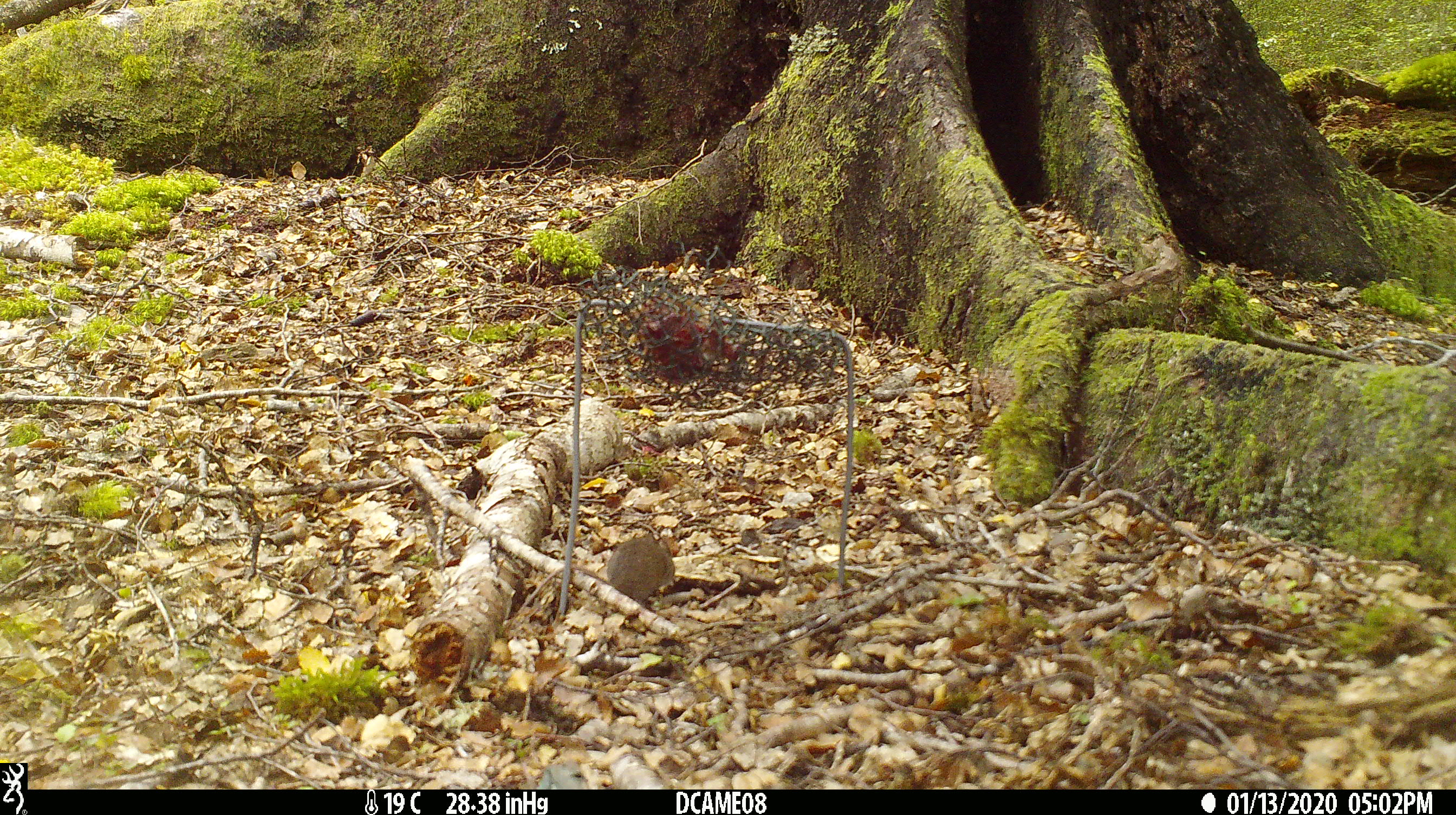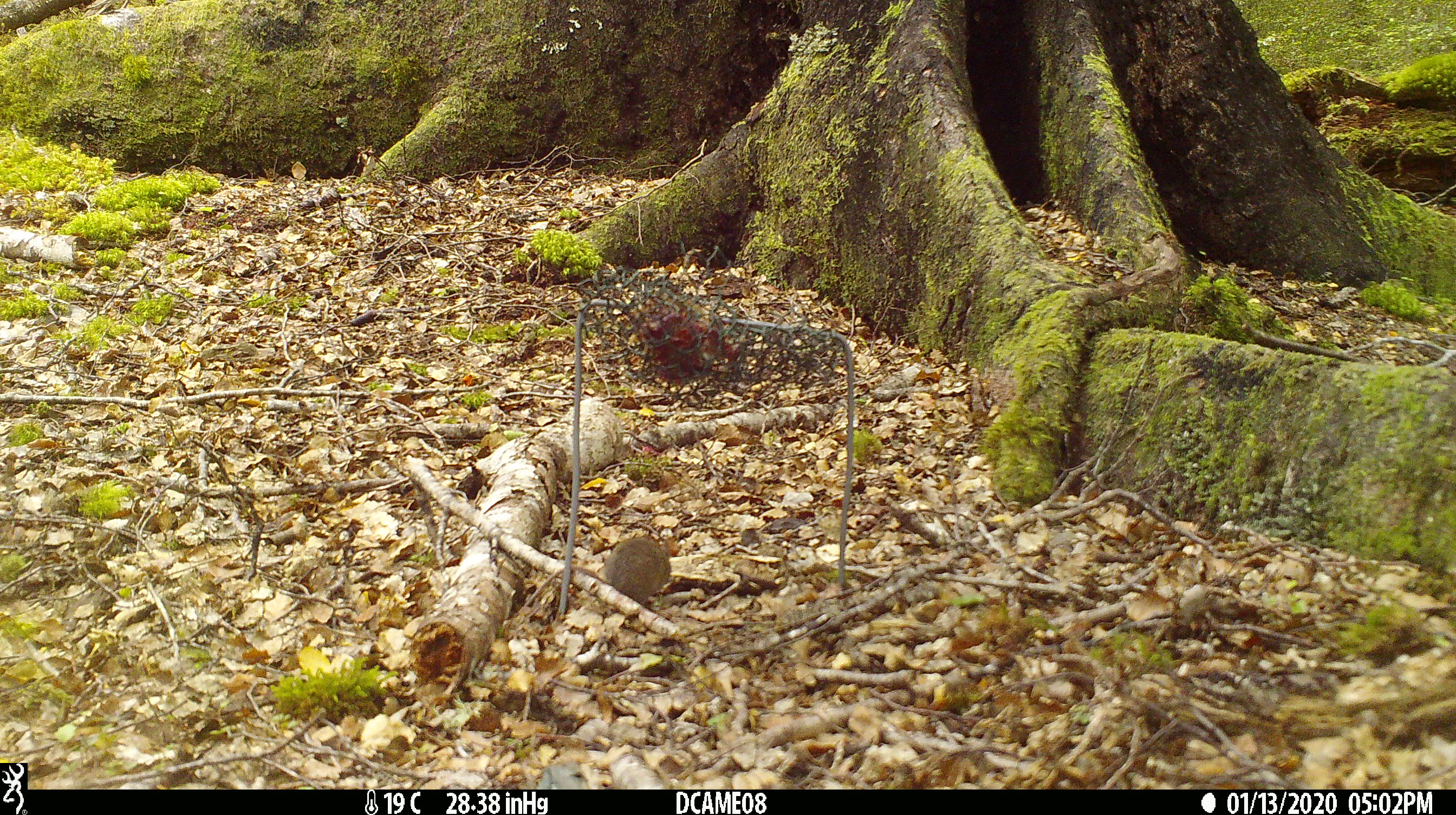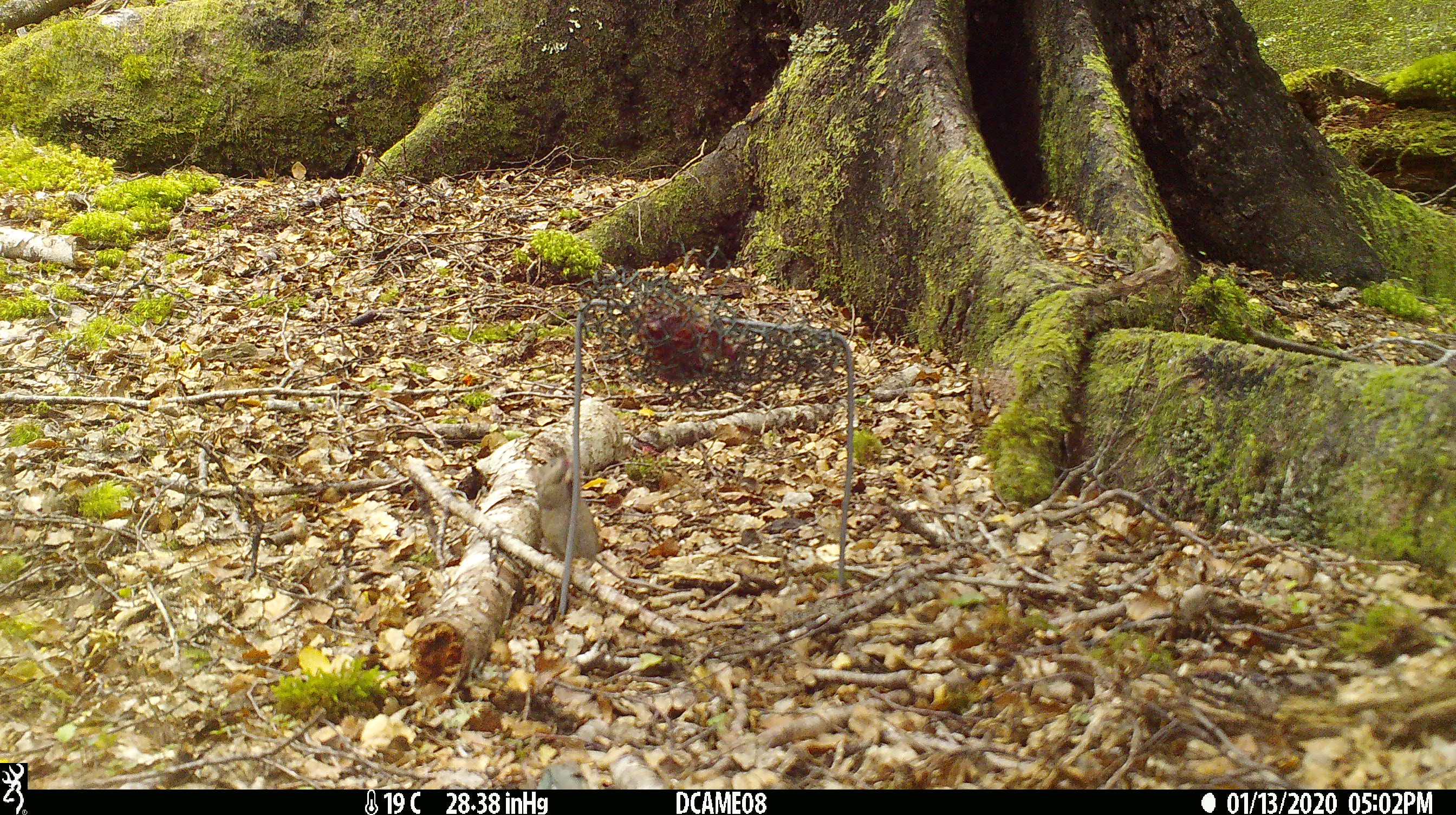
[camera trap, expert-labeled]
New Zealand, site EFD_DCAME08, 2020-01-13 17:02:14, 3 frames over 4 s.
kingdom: Animalia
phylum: Chordata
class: Mammalia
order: Rodentia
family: Muridae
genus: Mus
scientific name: Mus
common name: mouse